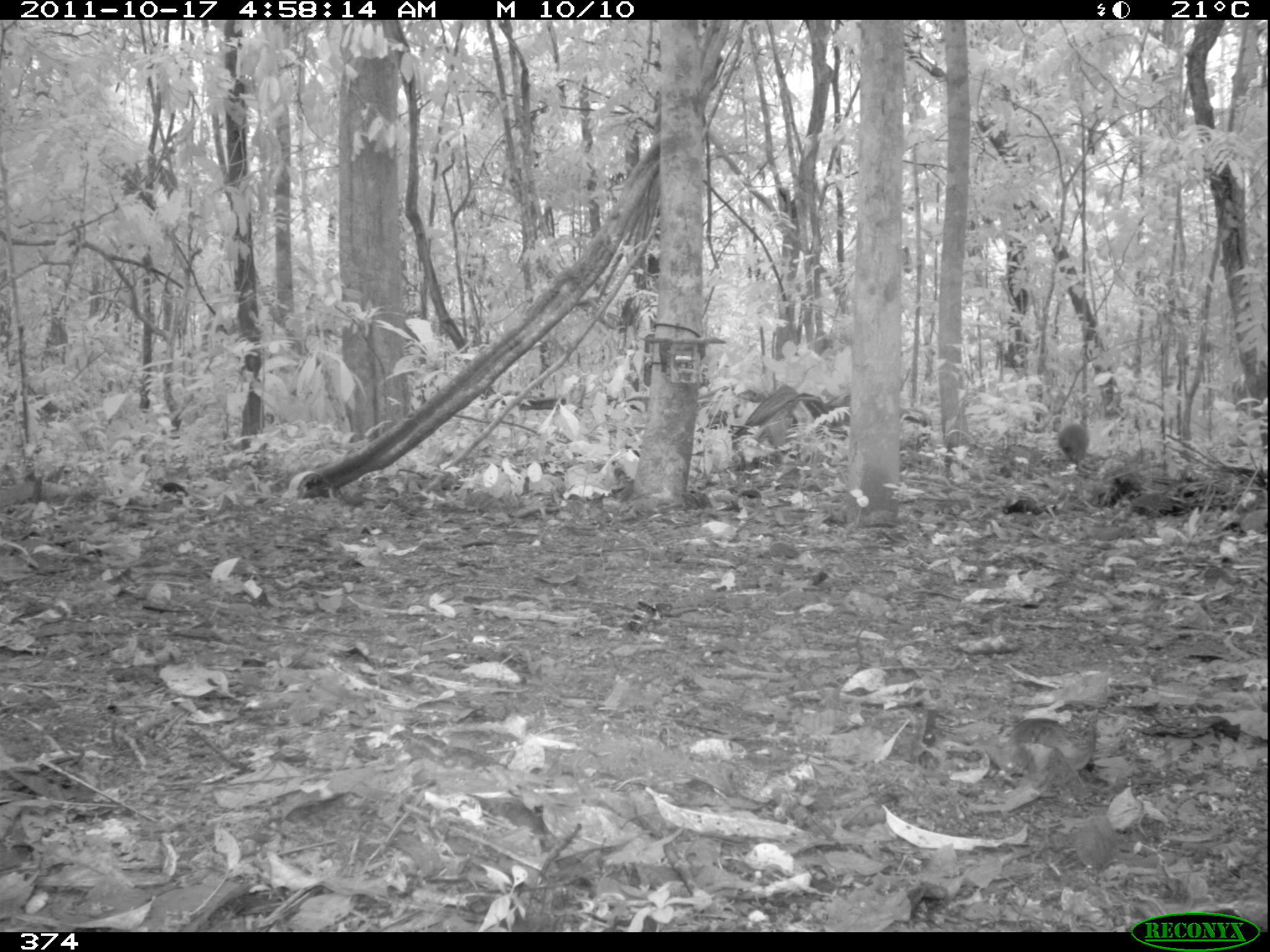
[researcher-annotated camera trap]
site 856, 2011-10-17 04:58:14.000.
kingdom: Animalia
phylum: Chordata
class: Mammalia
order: Rodentia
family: Dasyproctidae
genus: Dasyprocta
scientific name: Dasyprocta punctata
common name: central american agouti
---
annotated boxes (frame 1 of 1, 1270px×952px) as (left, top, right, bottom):
dasyprocta punctata: (1056, 421, 1092, 470)